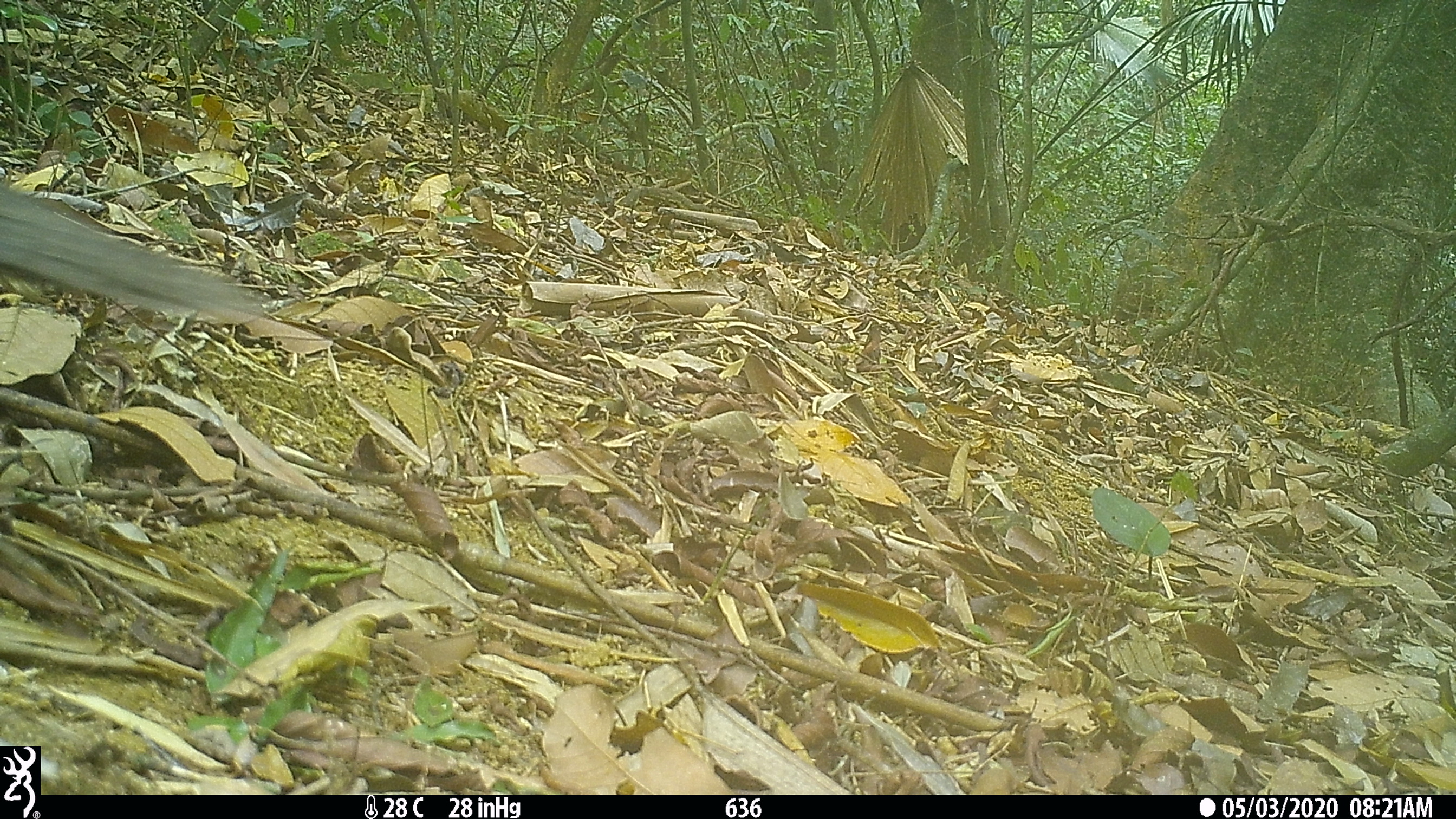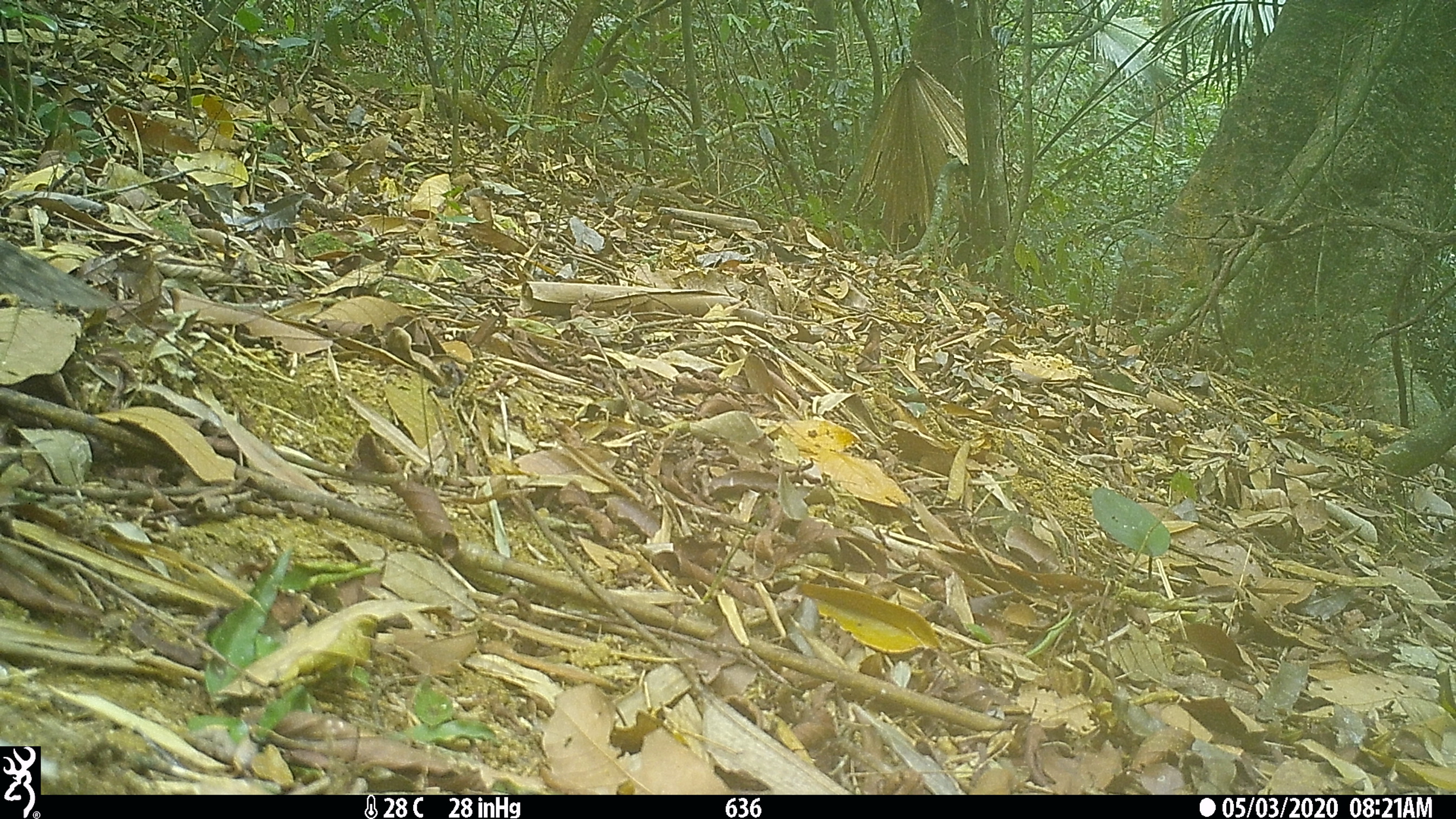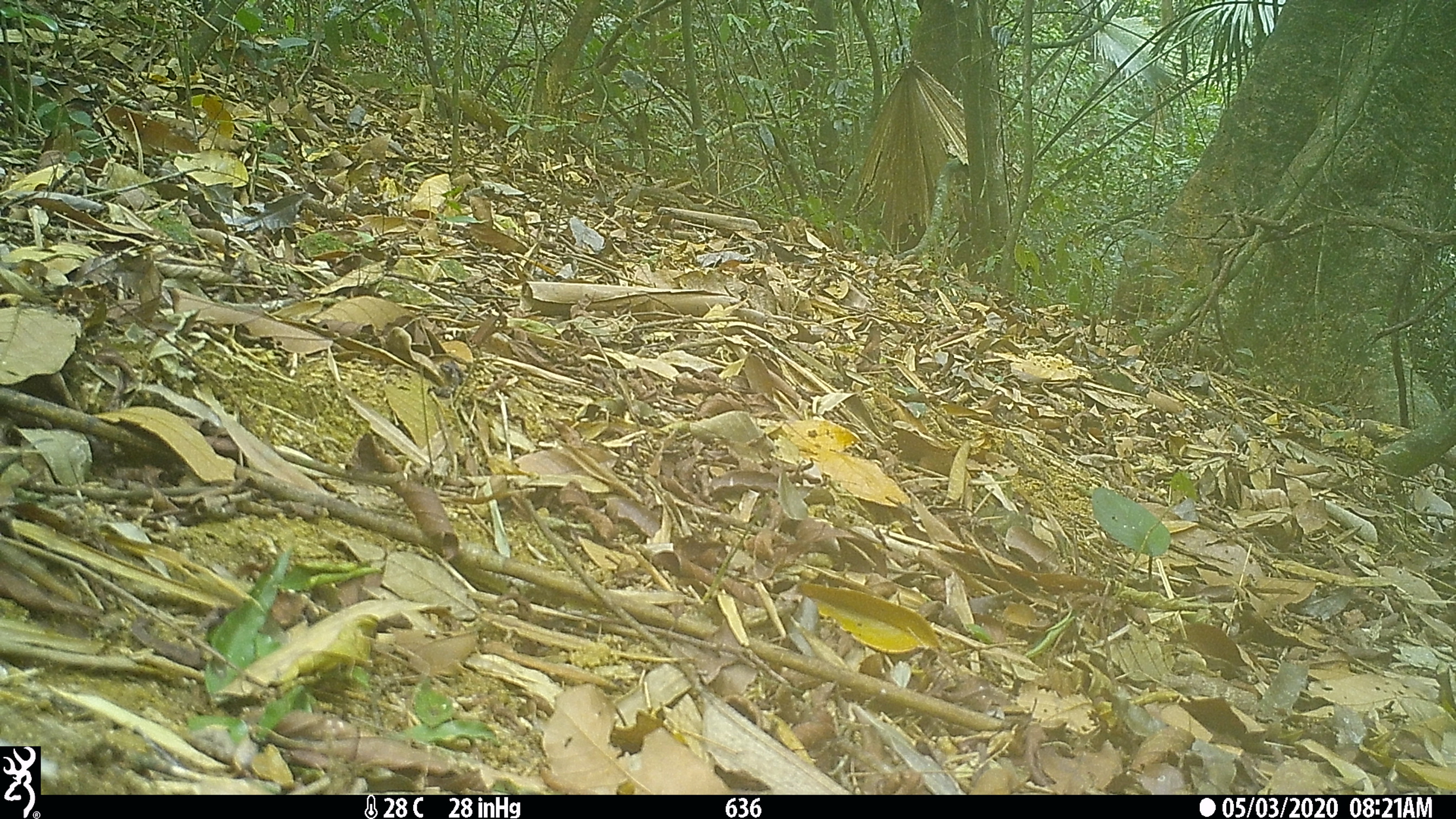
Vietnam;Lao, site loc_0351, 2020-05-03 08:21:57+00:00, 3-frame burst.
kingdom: Animalia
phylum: Chordata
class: Aves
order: Galliformes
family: Phasianidae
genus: Polyplectron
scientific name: Polyplectron bicalcaratum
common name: gray peacock-pheasant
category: grey peacock pheasant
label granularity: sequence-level